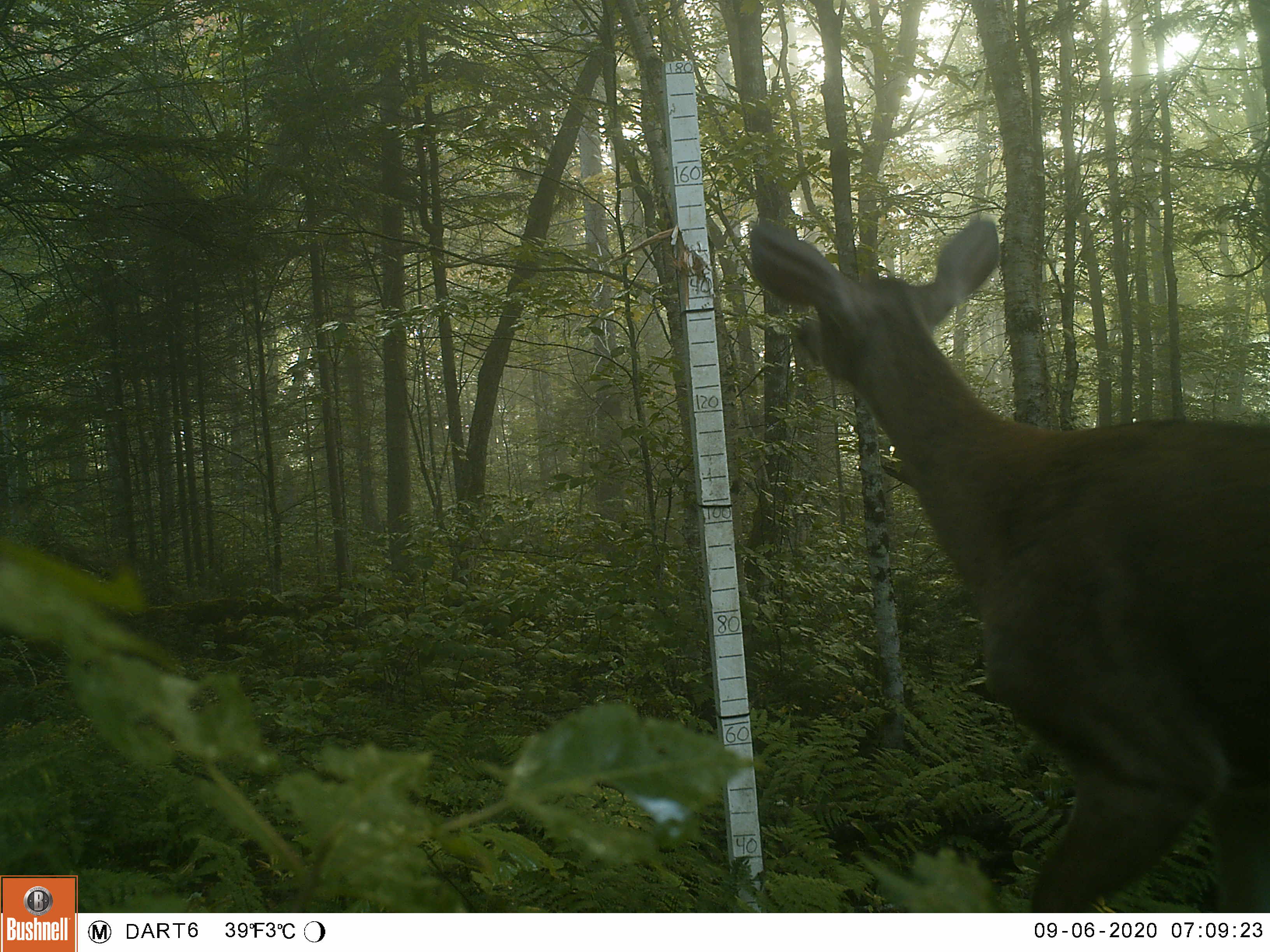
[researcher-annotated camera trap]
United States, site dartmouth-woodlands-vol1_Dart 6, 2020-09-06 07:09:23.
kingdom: Animalia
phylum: Chordata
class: Mammalia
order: Artiodactyla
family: Cervidae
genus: Odocoileus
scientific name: Odocoileus virginianus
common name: white-tailed deer